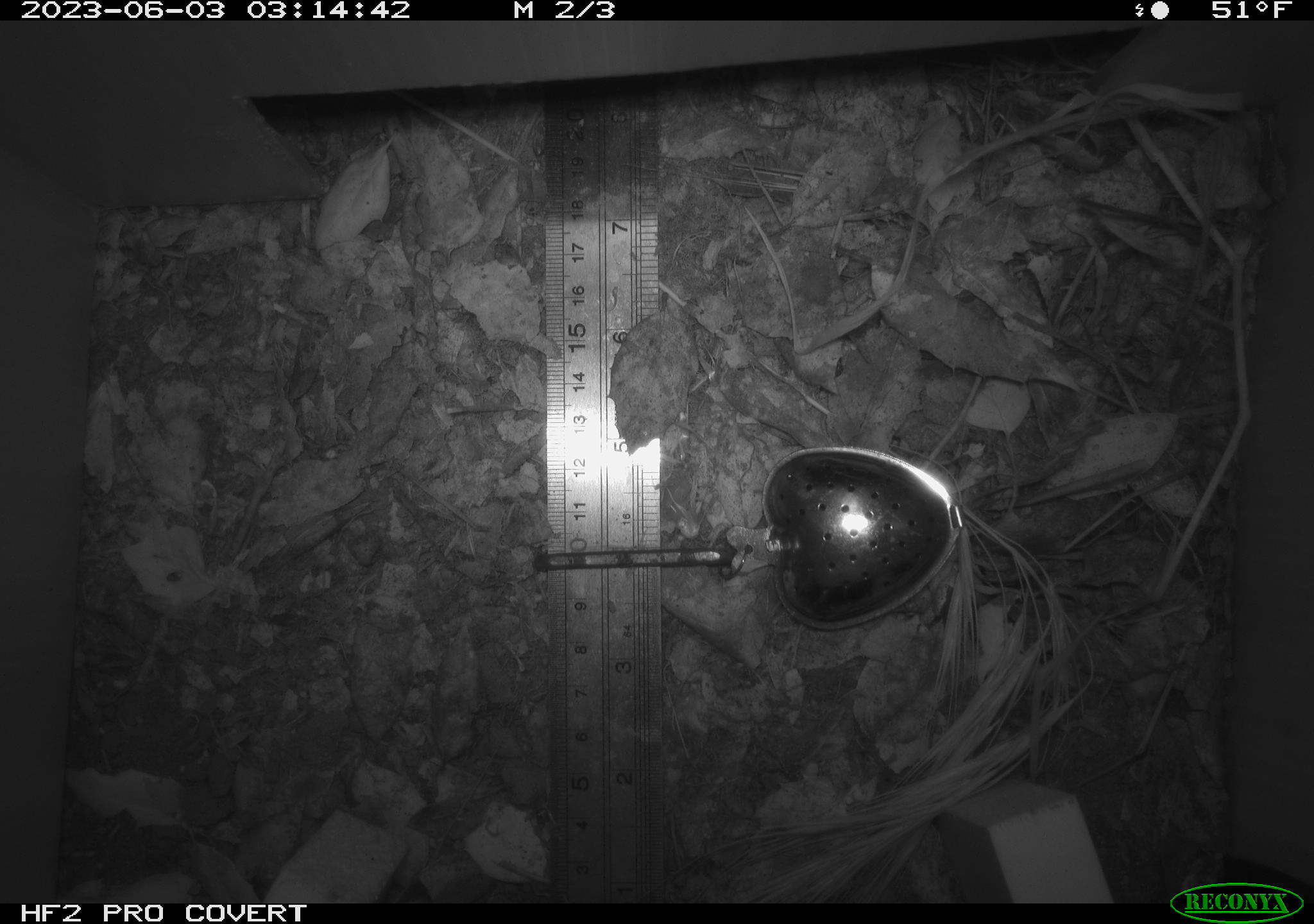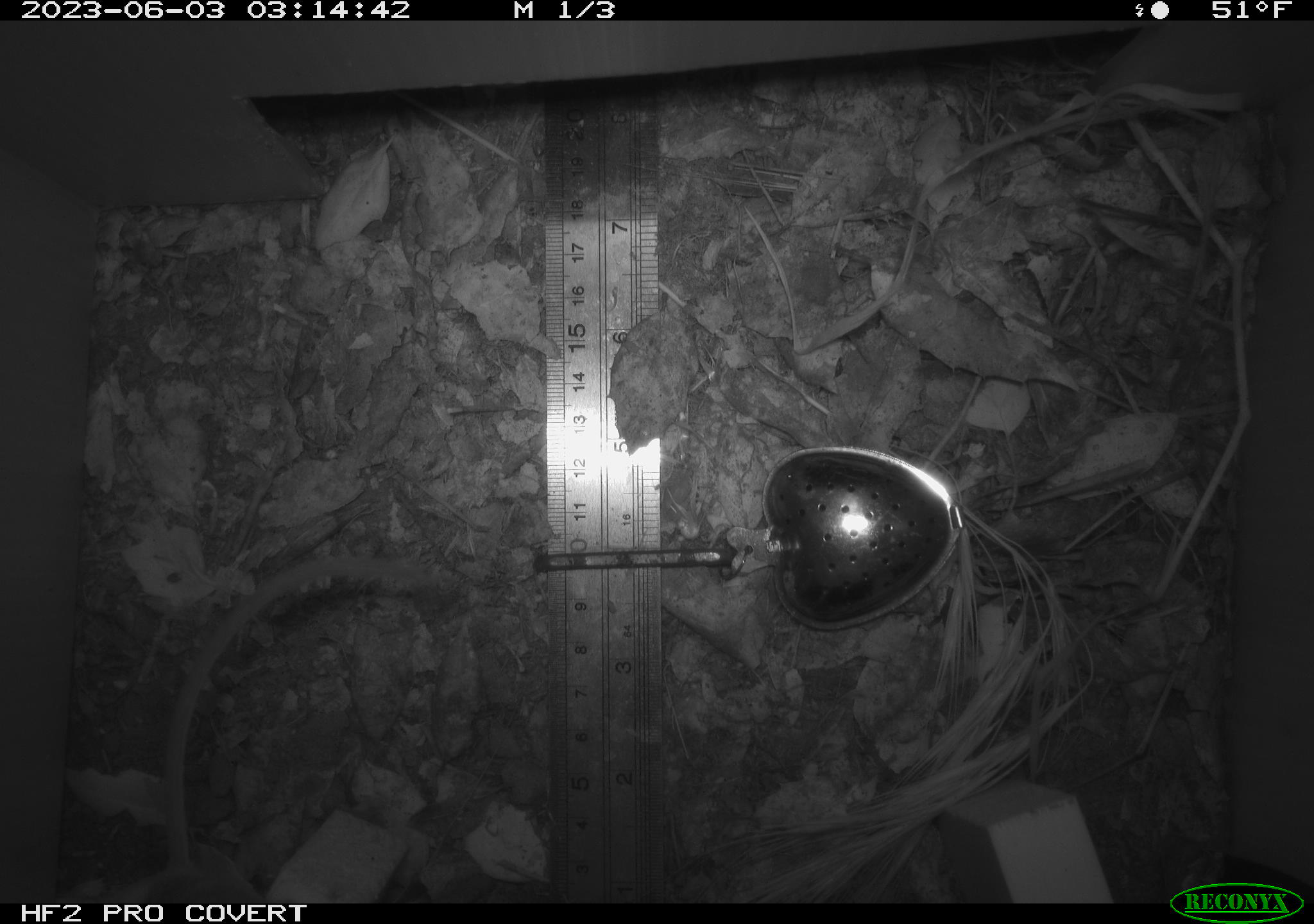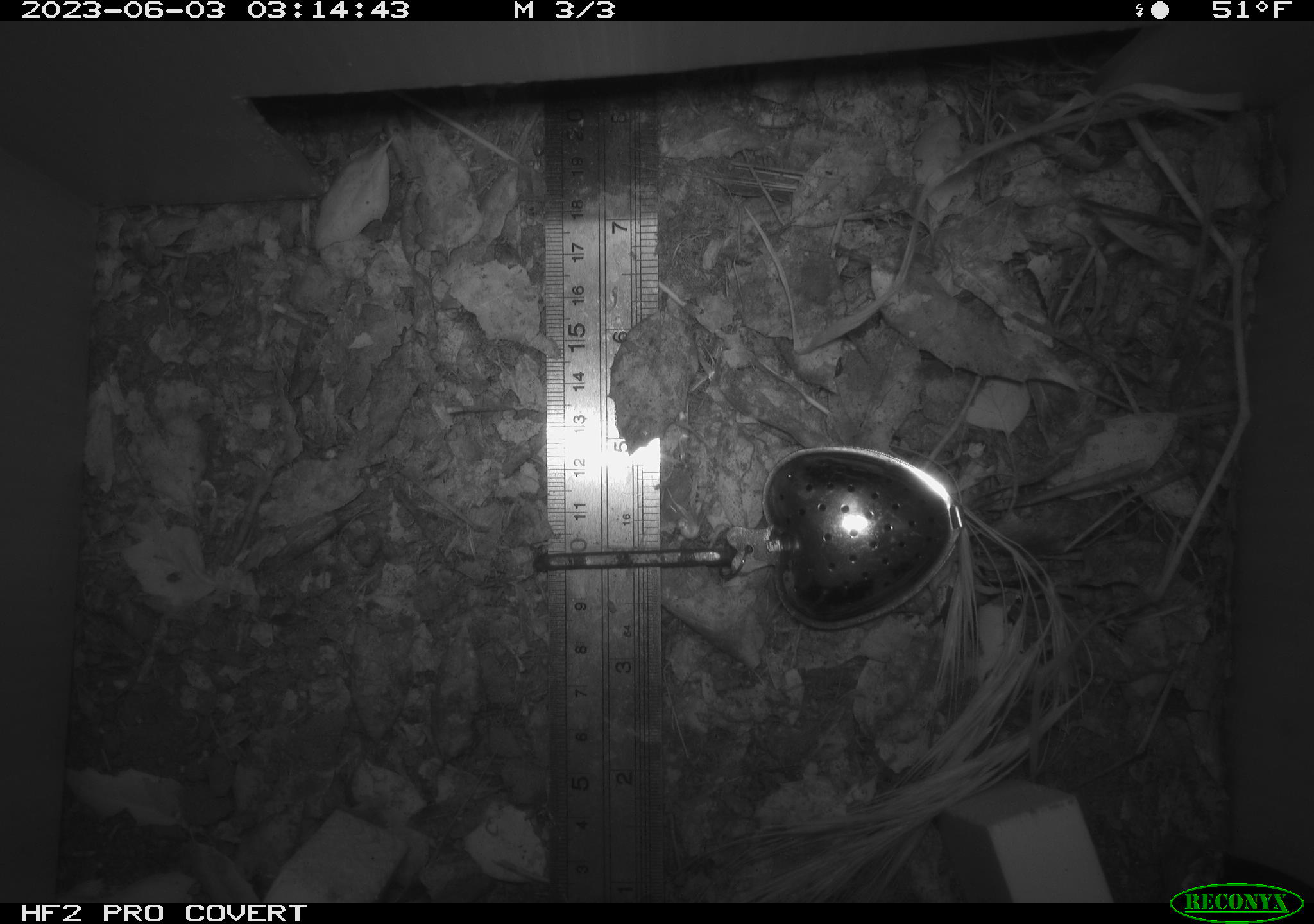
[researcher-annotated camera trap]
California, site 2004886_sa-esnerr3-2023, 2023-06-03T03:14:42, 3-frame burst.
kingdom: Animalia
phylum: Chordata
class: Mammalia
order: Rodentia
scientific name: Rodentia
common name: mouse species